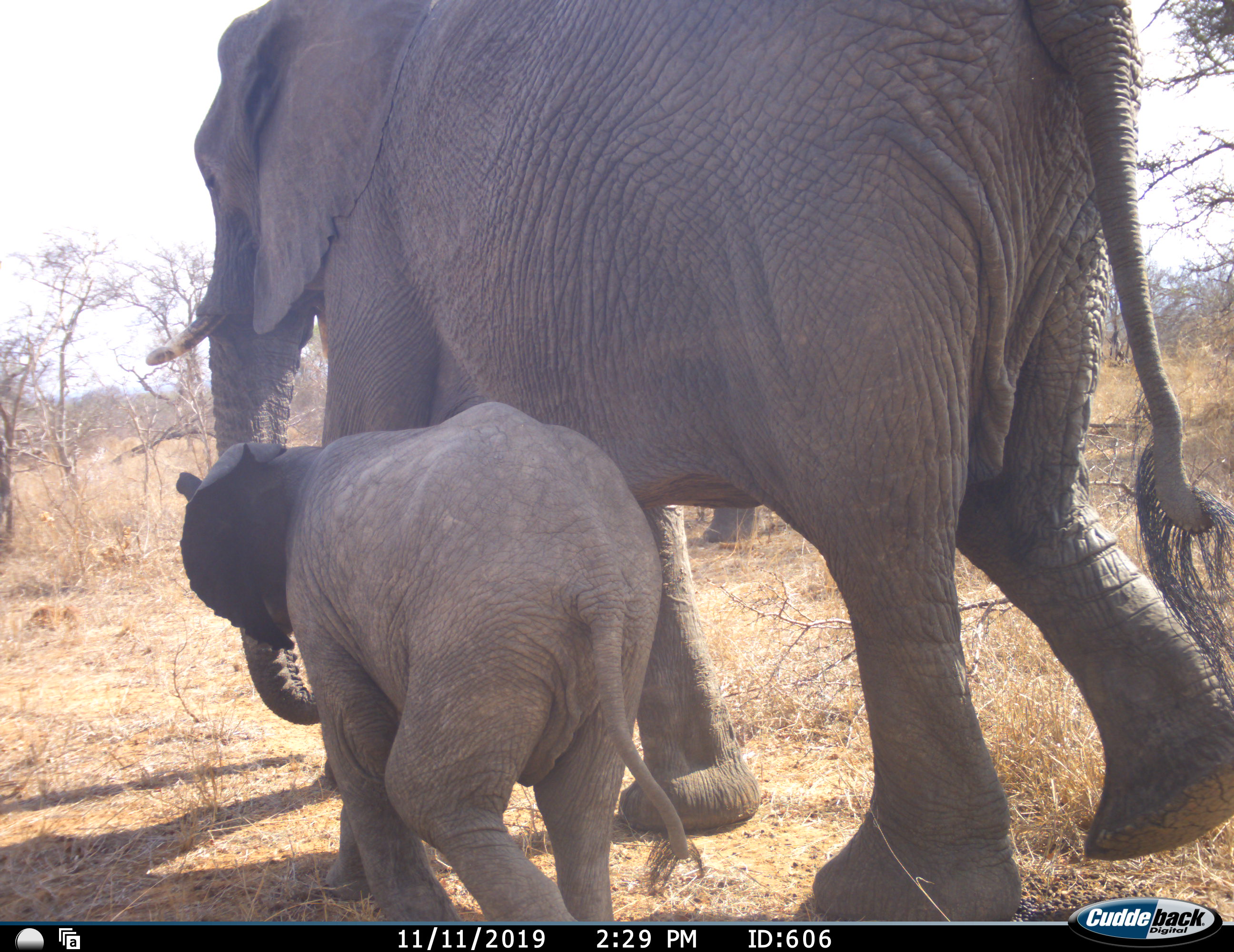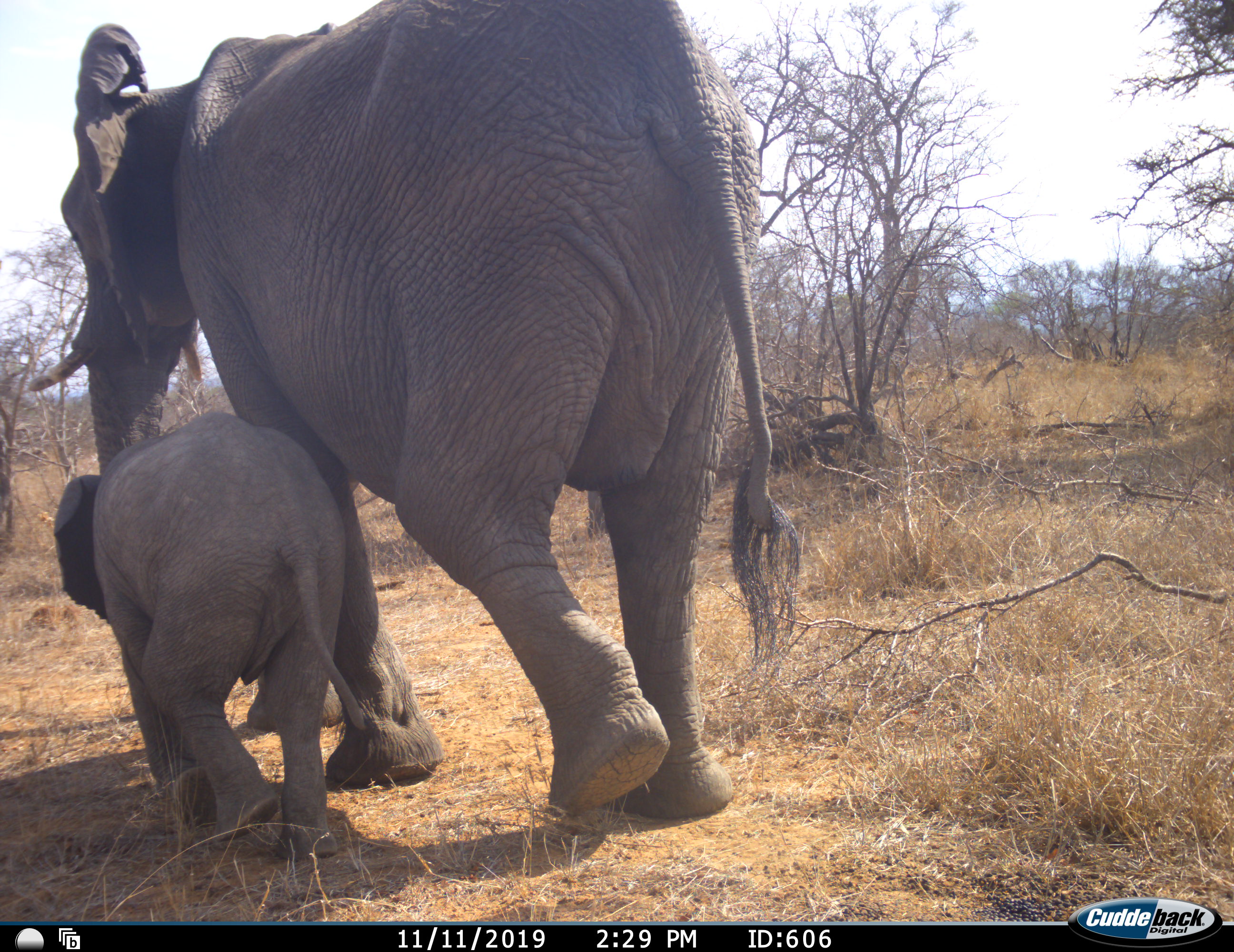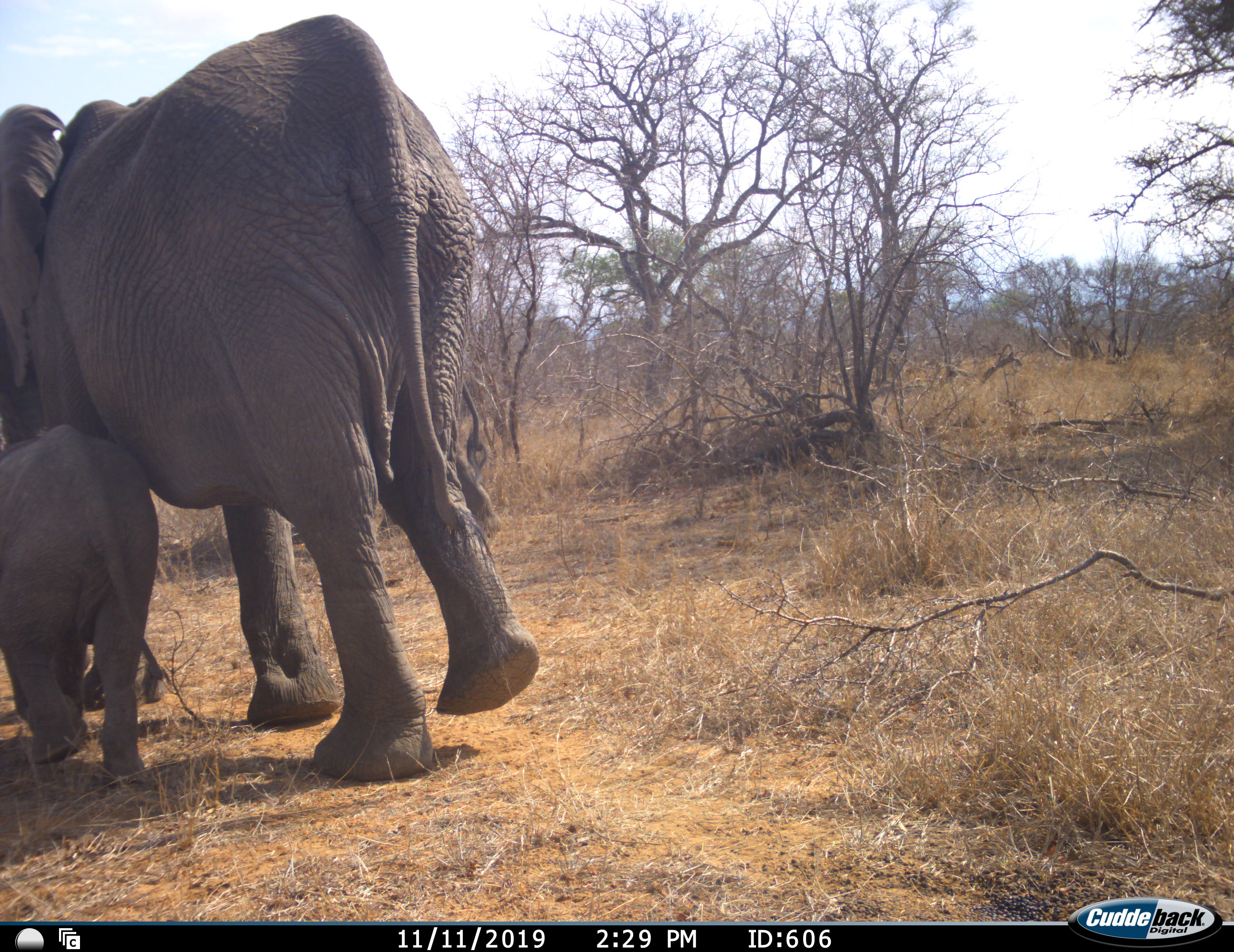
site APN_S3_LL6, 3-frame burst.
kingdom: Animalia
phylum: Chordata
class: Mammalia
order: Proboscidea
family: Elephantidae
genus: Loxodonta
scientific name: Loxodonta africana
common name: african bush elephant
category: elephant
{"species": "elephant (african bush elephant) (Loxodonta africana)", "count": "2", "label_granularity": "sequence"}